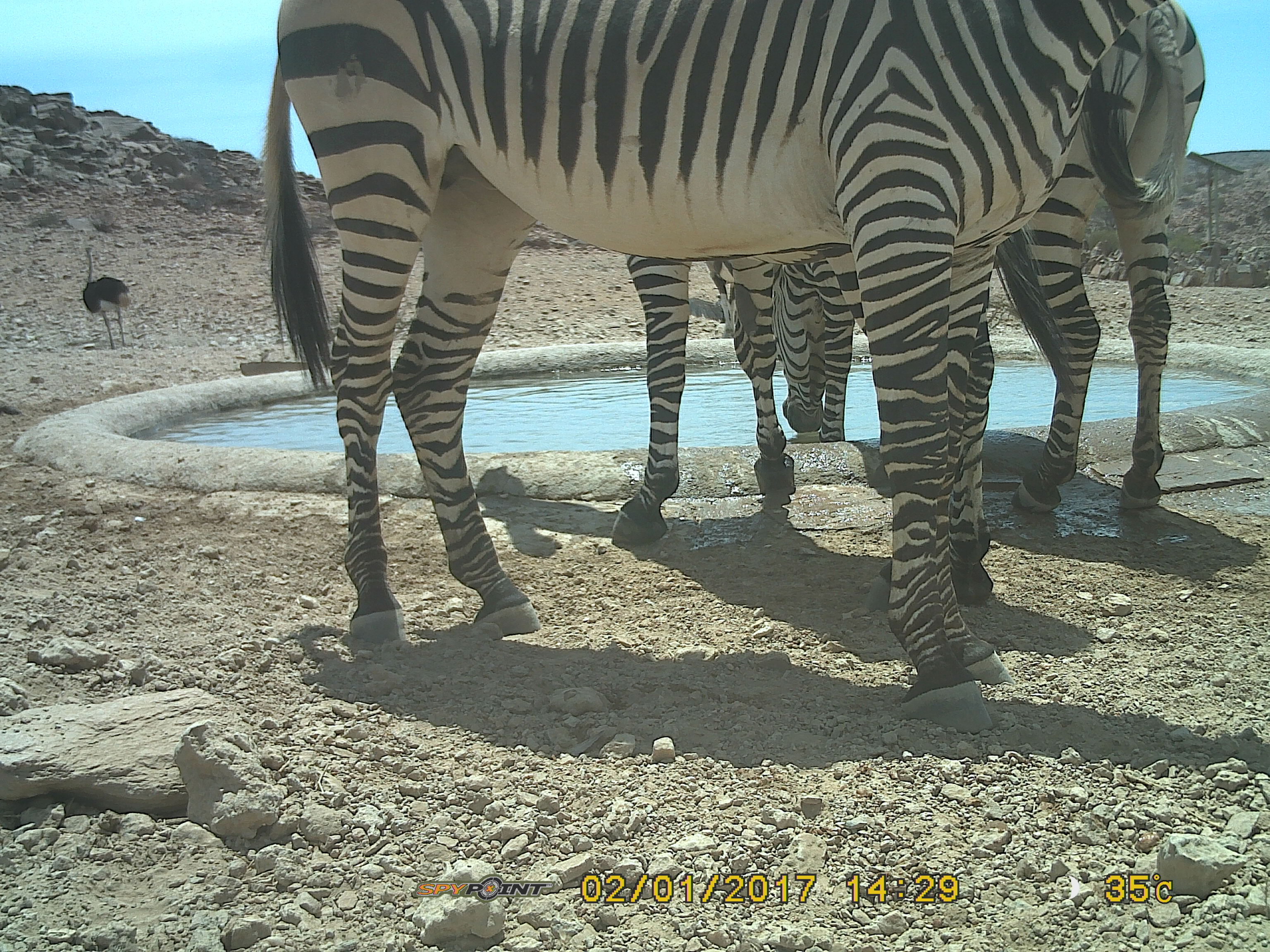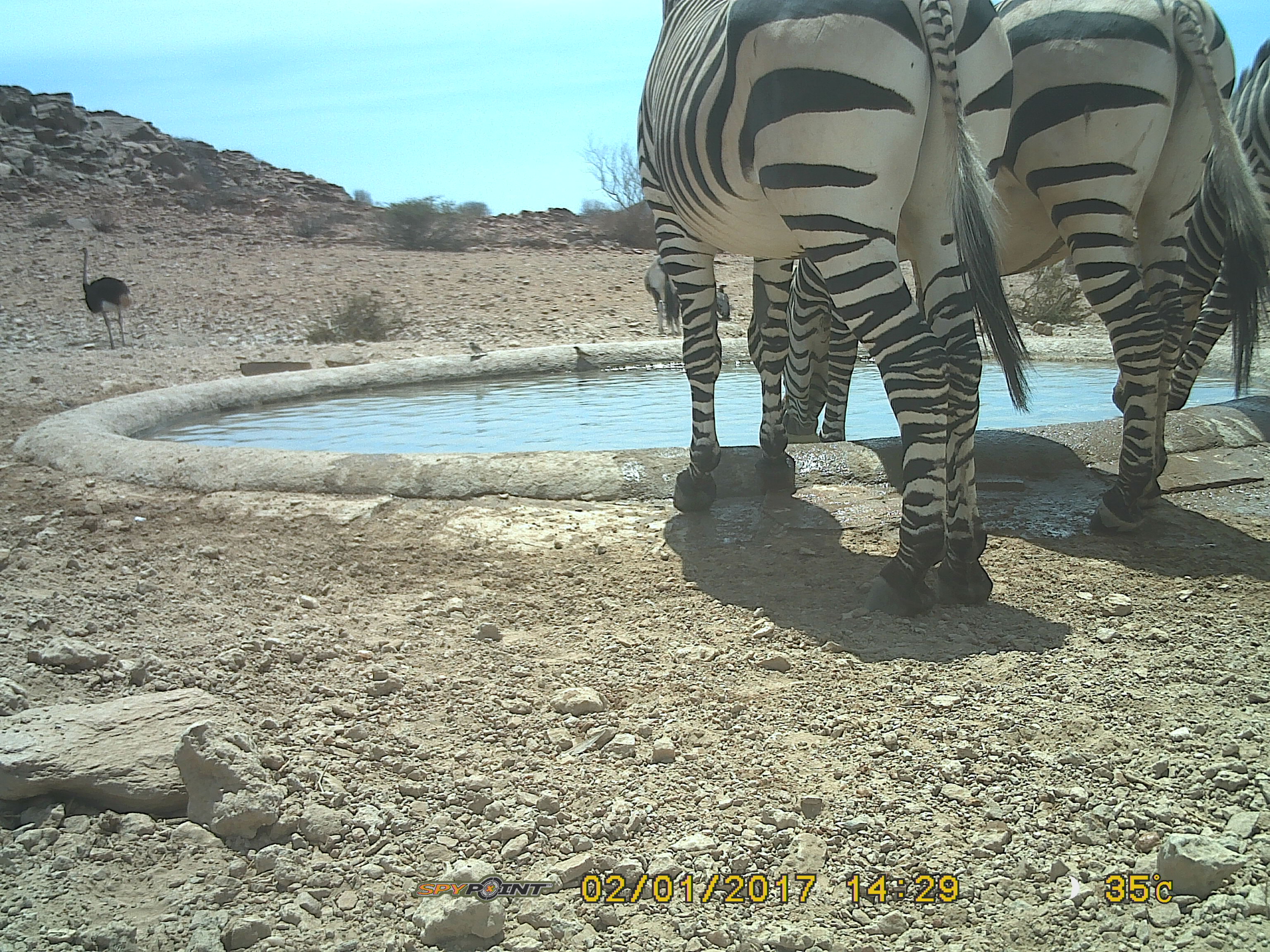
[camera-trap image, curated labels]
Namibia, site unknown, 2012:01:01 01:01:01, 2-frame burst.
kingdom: Animalia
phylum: Chordata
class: Mammalia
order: Perissodactyla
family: Equidae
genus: Equus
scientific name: Equus zebra hartmannae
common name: hartmann's mountain zebra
Equus zebra hartmannae (hartmann's mountain zebra).